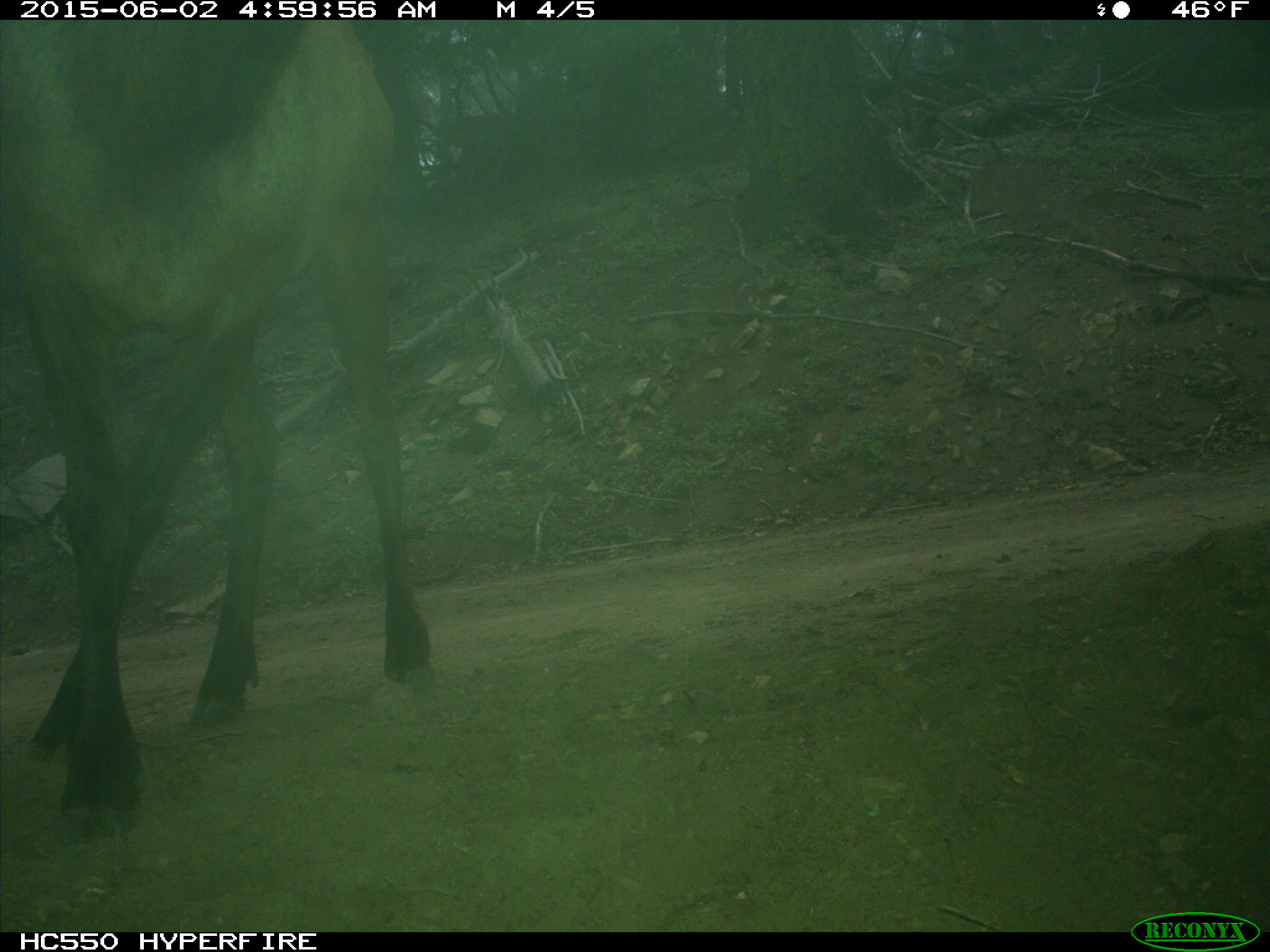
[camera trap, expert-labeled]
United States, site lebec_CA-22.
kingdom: Animalia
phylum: Chordata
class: Mammalia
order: Artiodactyla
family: Cervidae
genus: Cervus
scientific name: Cervus canadensis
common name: elk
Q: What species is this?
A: Cervus canadensis (elk).